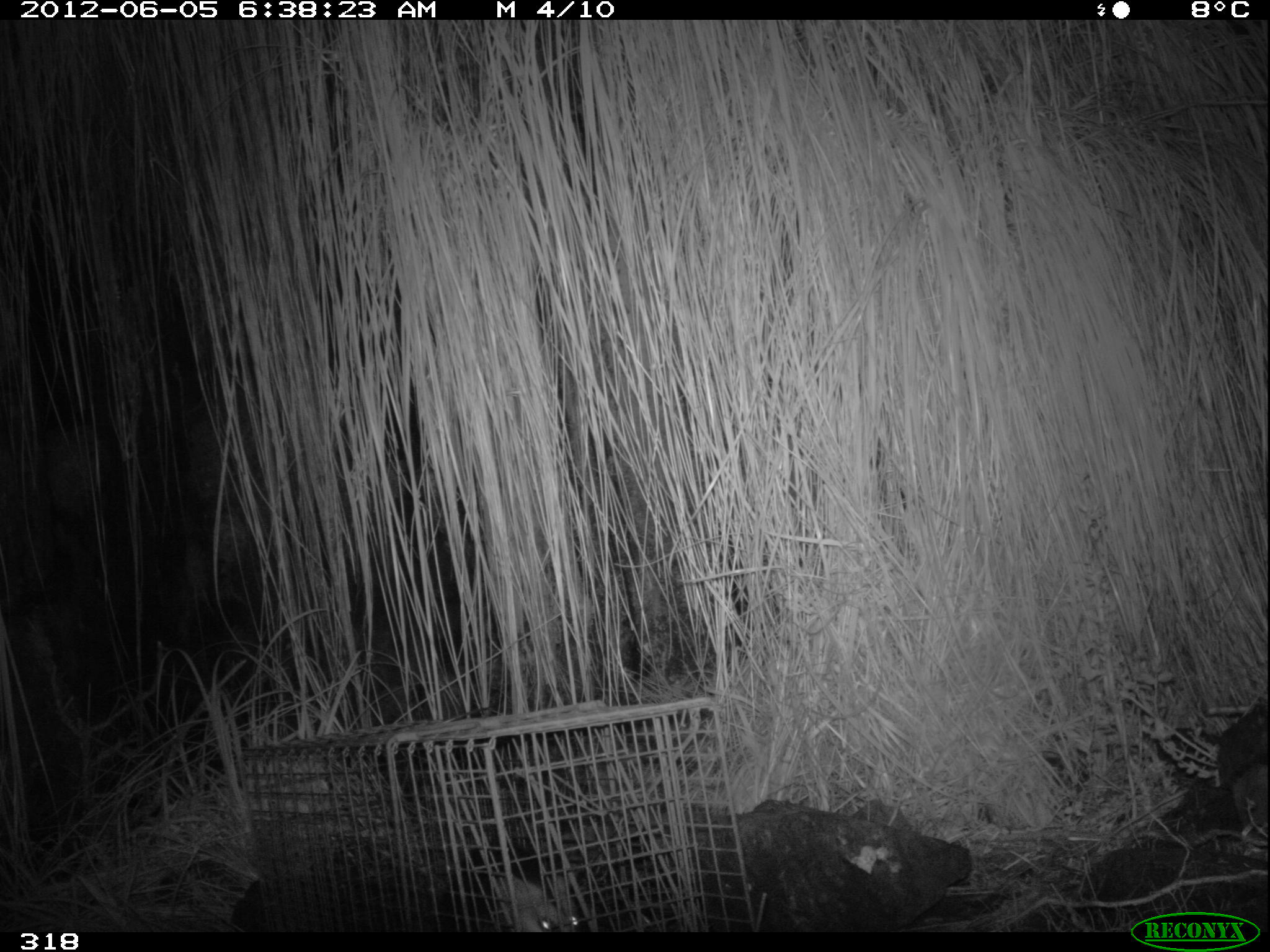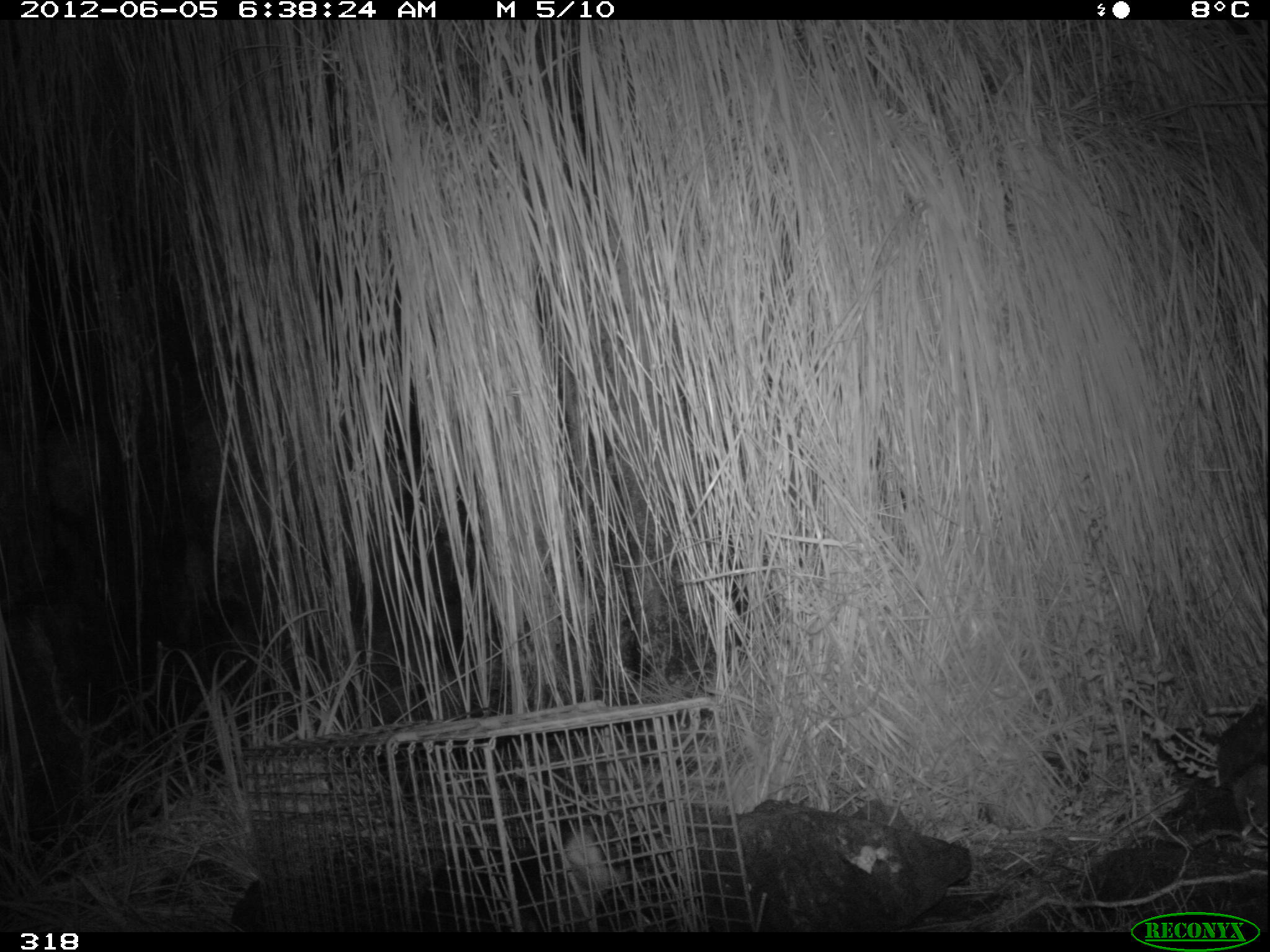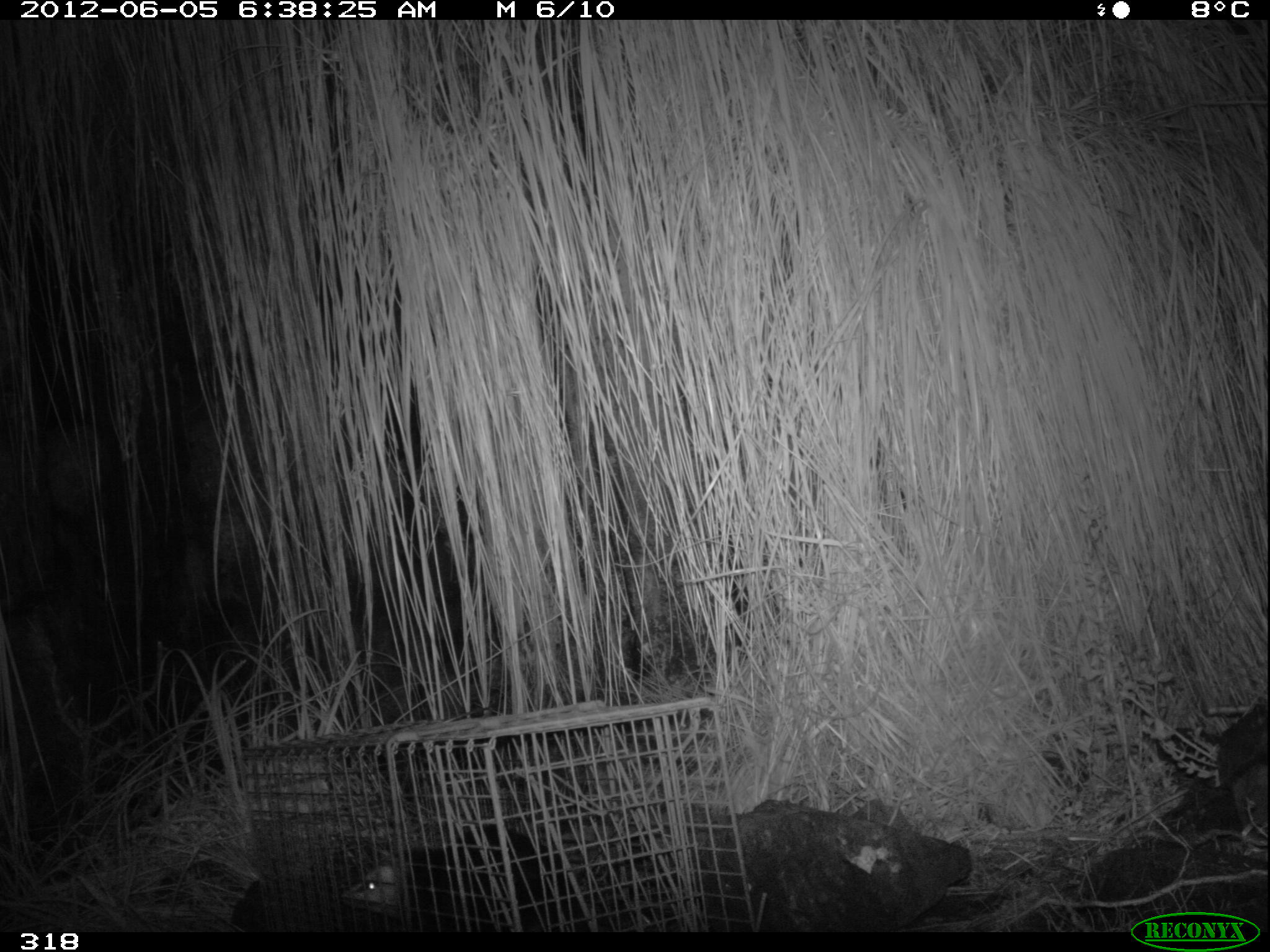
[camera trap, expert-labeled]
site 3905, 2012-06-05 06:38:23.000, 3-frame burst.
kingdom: Animalia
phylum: Chordata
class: Mammalia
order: Didelphimorphia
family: Didelphidae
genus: Didelphis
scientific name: Didelphis pernigra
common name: andean white-eared opossum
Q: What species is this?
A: Didelphis pernigra (andean white-eared opossum).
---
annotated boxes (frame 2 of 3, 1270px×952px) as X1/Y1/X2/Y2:
didelphis pernigra: 413/818/638/931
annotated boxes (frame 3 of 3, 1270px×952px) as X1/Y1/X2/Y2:
didelphis pernigra: 342/821/584/932